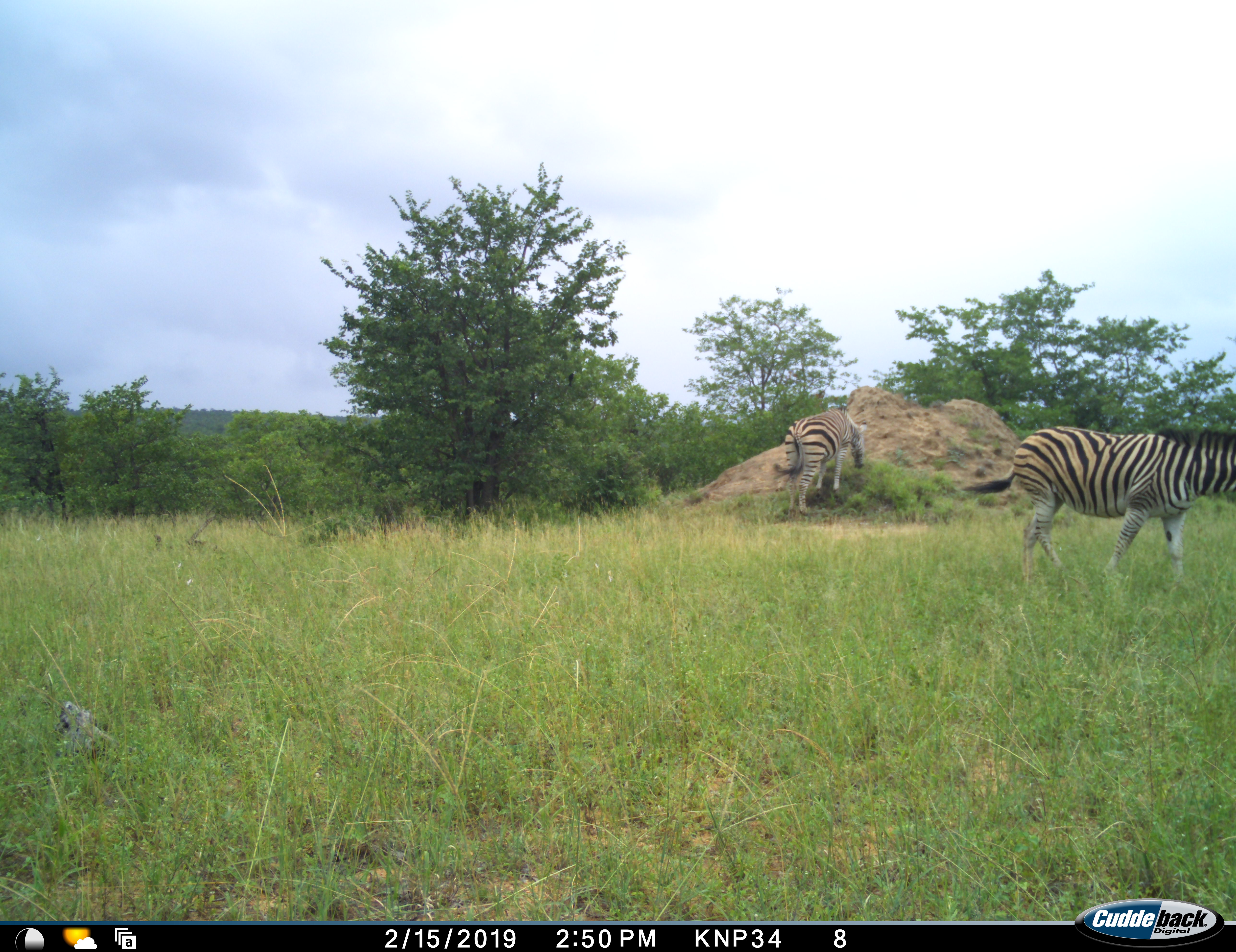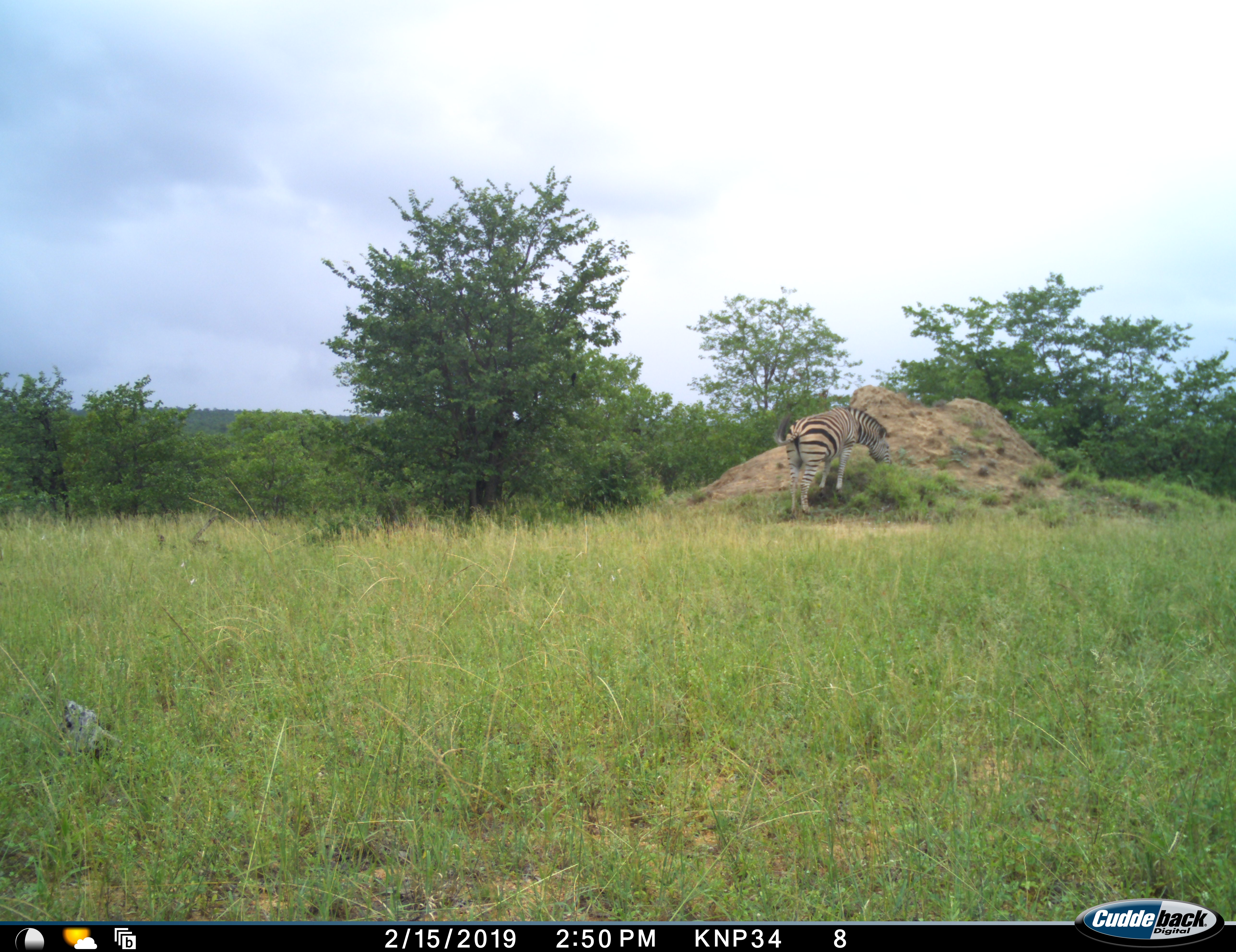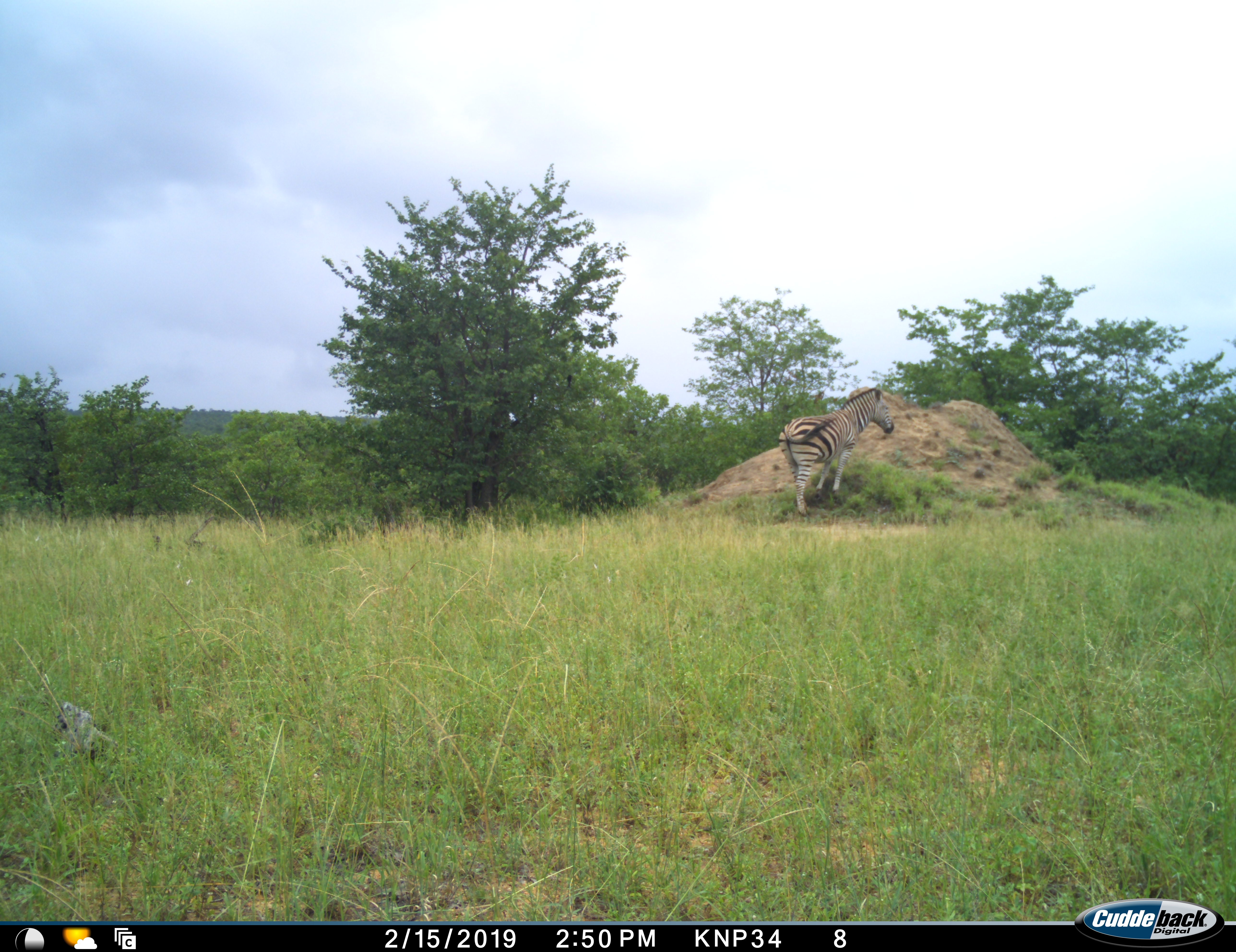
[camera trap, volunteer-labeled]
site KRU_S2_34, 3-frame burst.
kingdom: Animalia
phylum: Chordata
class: Mammalia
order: Perissodactyla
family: Equidae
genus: Equus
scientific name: Equus quagga burchellii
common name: burchell's zebra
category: zebraburchells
Zebraburchells (burchell's zebra) (Equus quagga burchellii), count 2. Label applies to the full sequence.